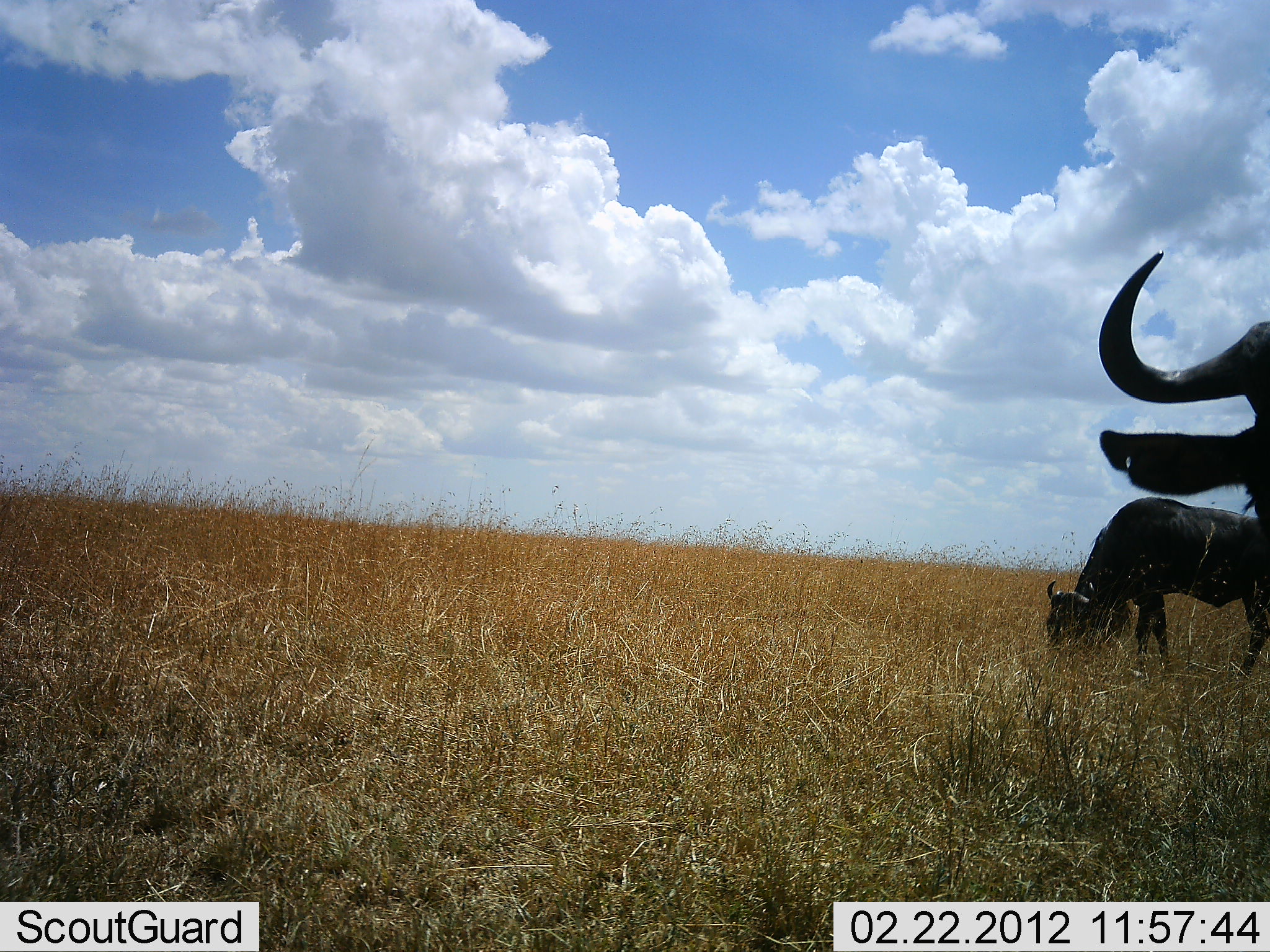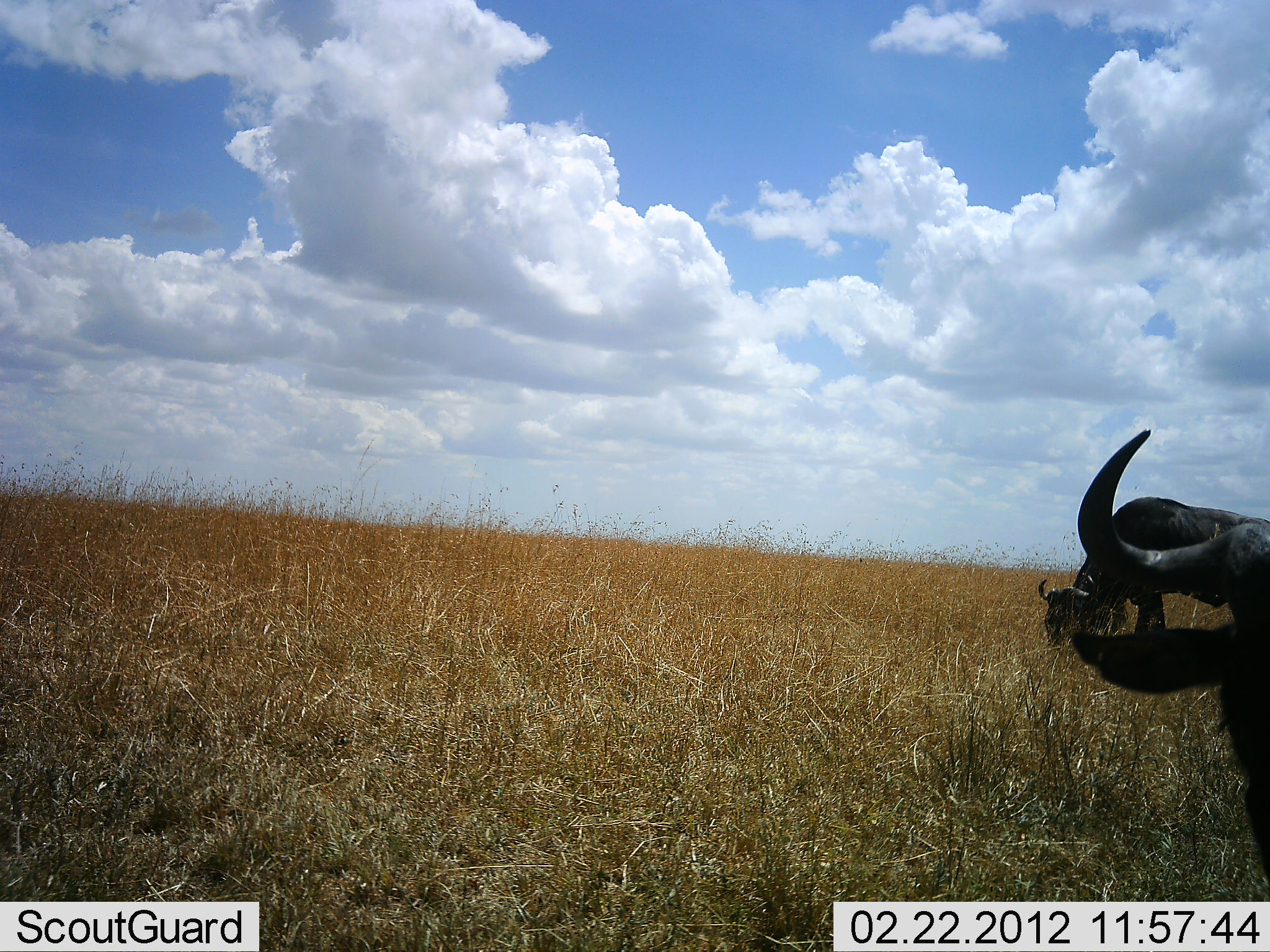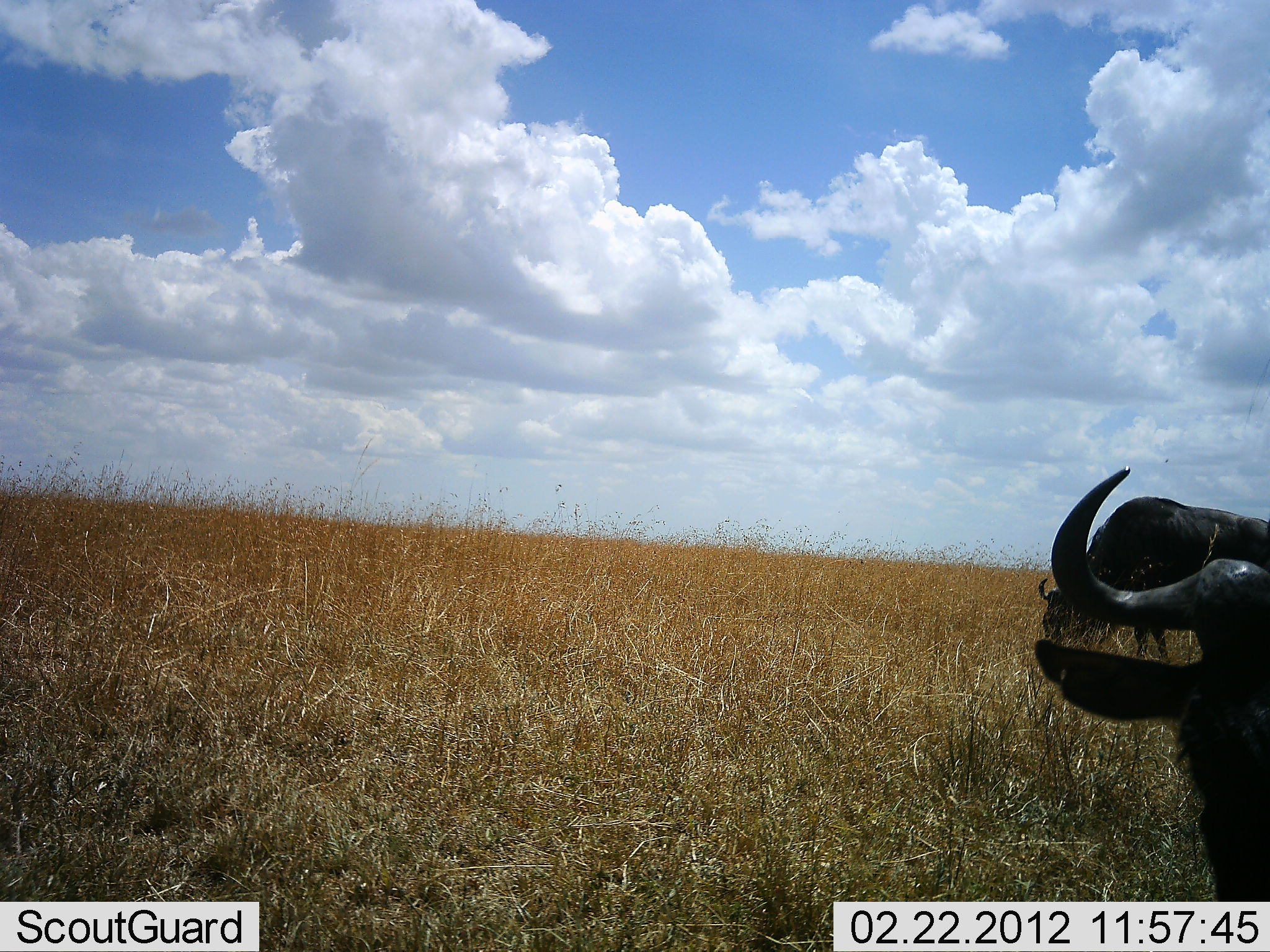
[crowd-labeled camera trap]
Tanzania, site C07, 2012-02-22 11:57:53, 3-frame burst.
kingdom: Animalia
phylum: Chordata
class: Mammalia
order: Artiodactyla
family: Bovidae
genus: Connochaetes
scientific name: Connochaetes taurinus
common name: blue wildebeest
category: wildebeest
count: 2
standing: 59%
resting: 0%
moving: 6%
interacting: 0%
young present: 0%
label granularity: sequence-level